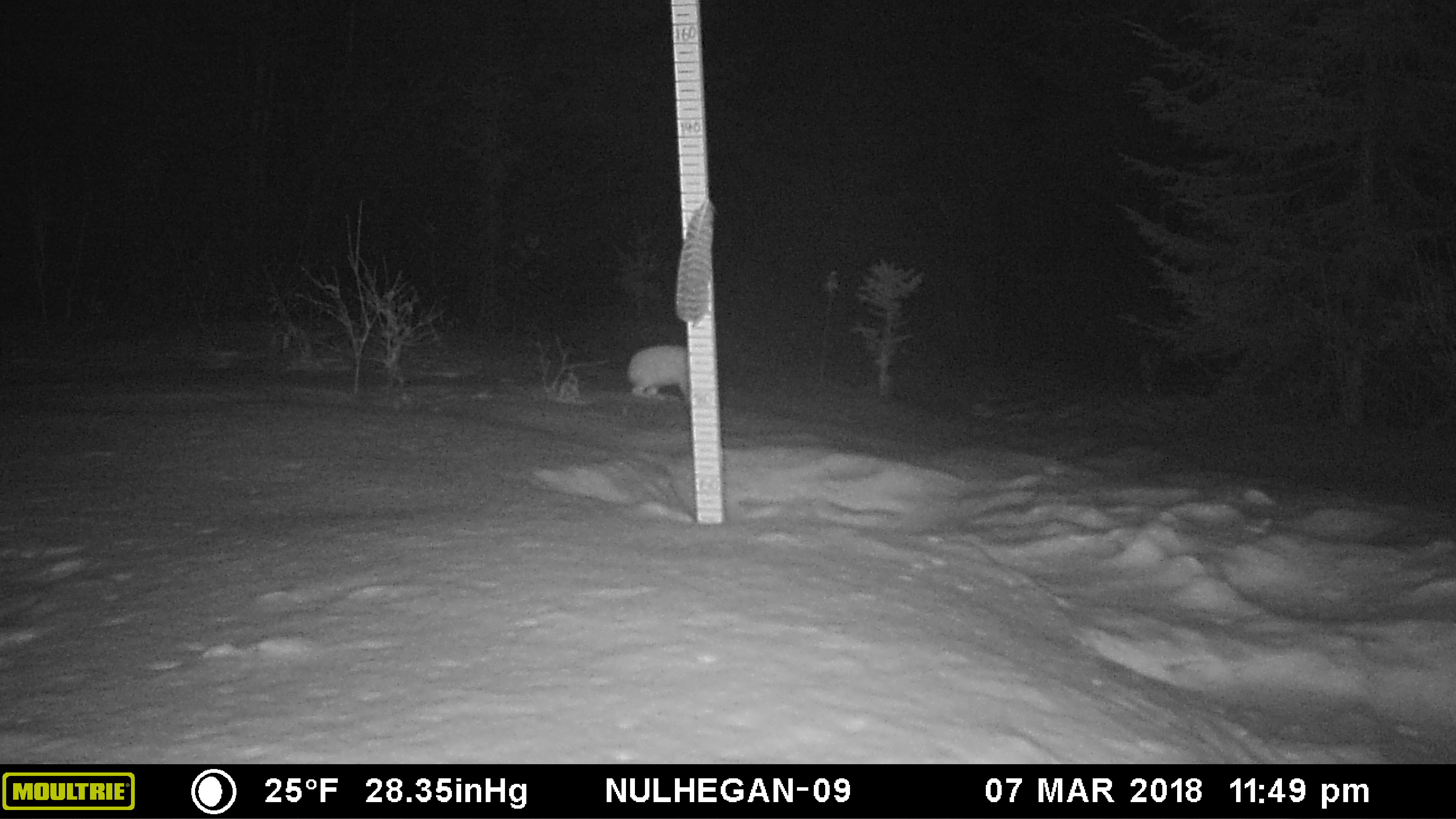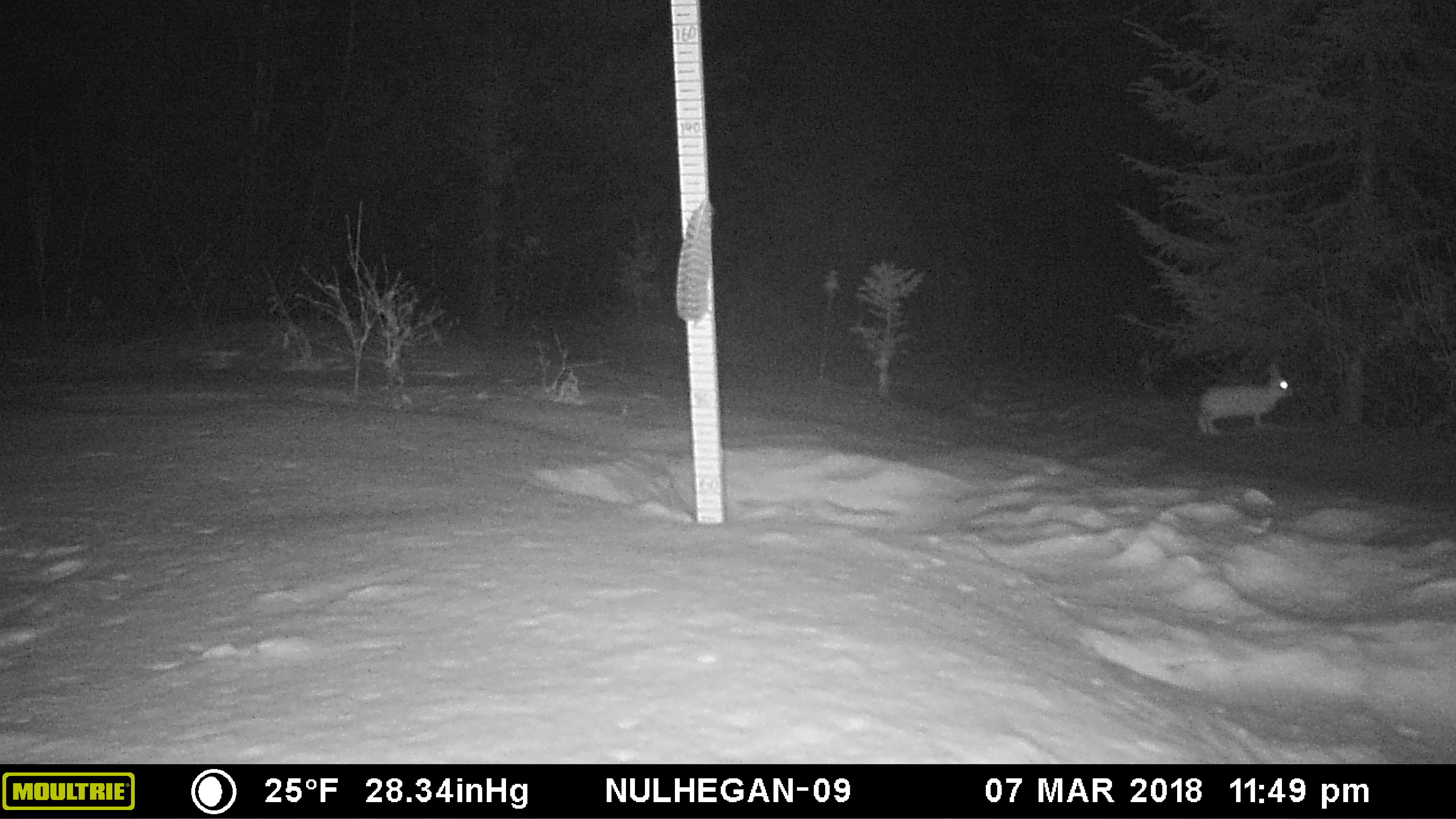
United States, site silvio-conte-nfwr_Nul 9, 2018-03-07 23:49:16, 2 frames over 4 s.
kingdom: Animalia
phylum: Chordata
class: Mammalia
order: Lagomorpha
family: Leporidae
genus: Lepus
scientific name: Lepus americanus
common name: snowshoe hare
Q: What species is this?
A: Snowshoe hare (Lepus americanus).